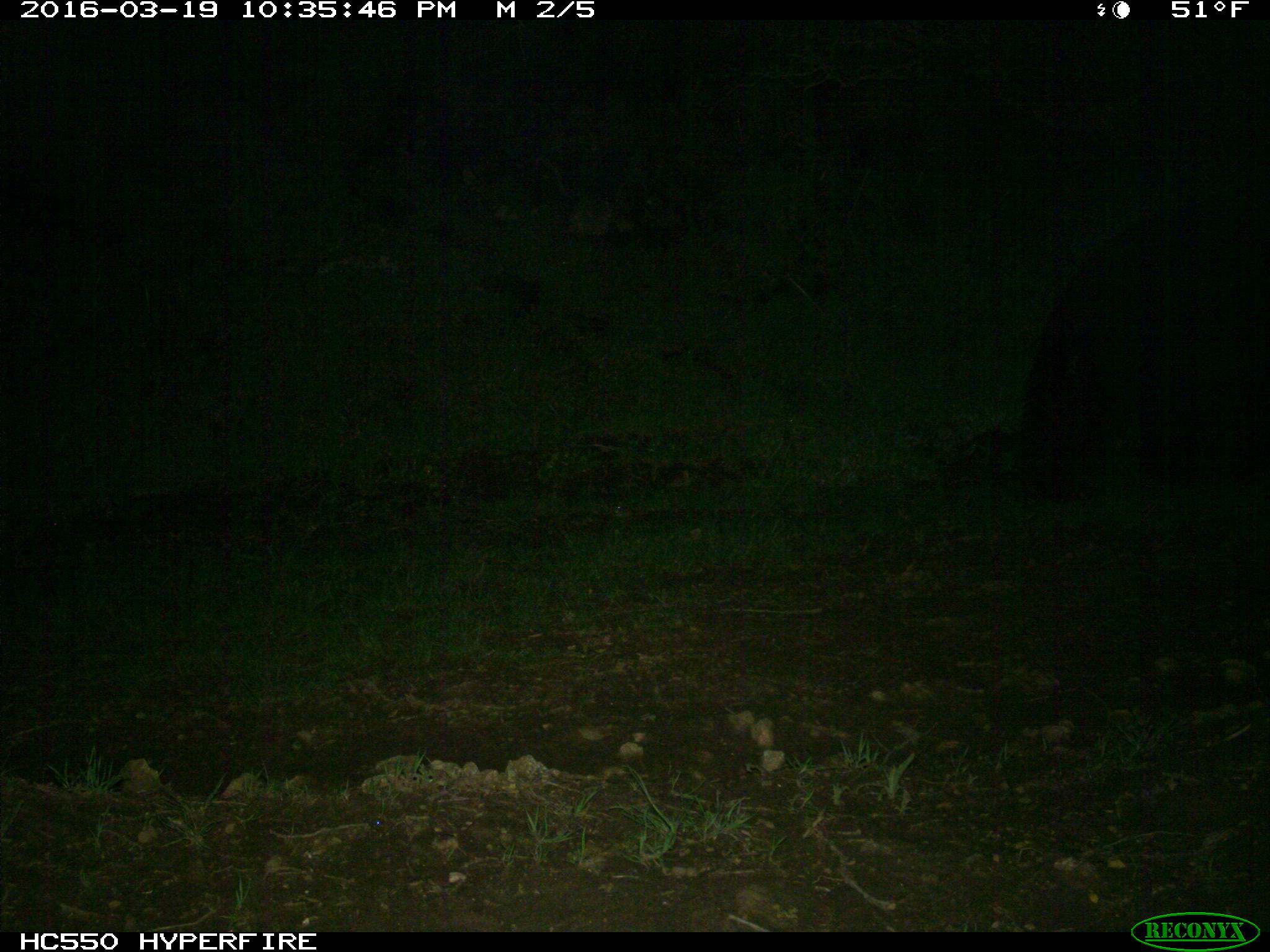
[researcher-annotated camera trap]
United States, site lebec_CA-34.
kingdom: Animalia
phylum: Chordata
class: Mammalia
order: Carnivora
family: Ursidae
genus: Ursus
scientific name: Ursus americanus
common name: american black bear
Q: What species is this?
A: Ursus americanus (american black bear).